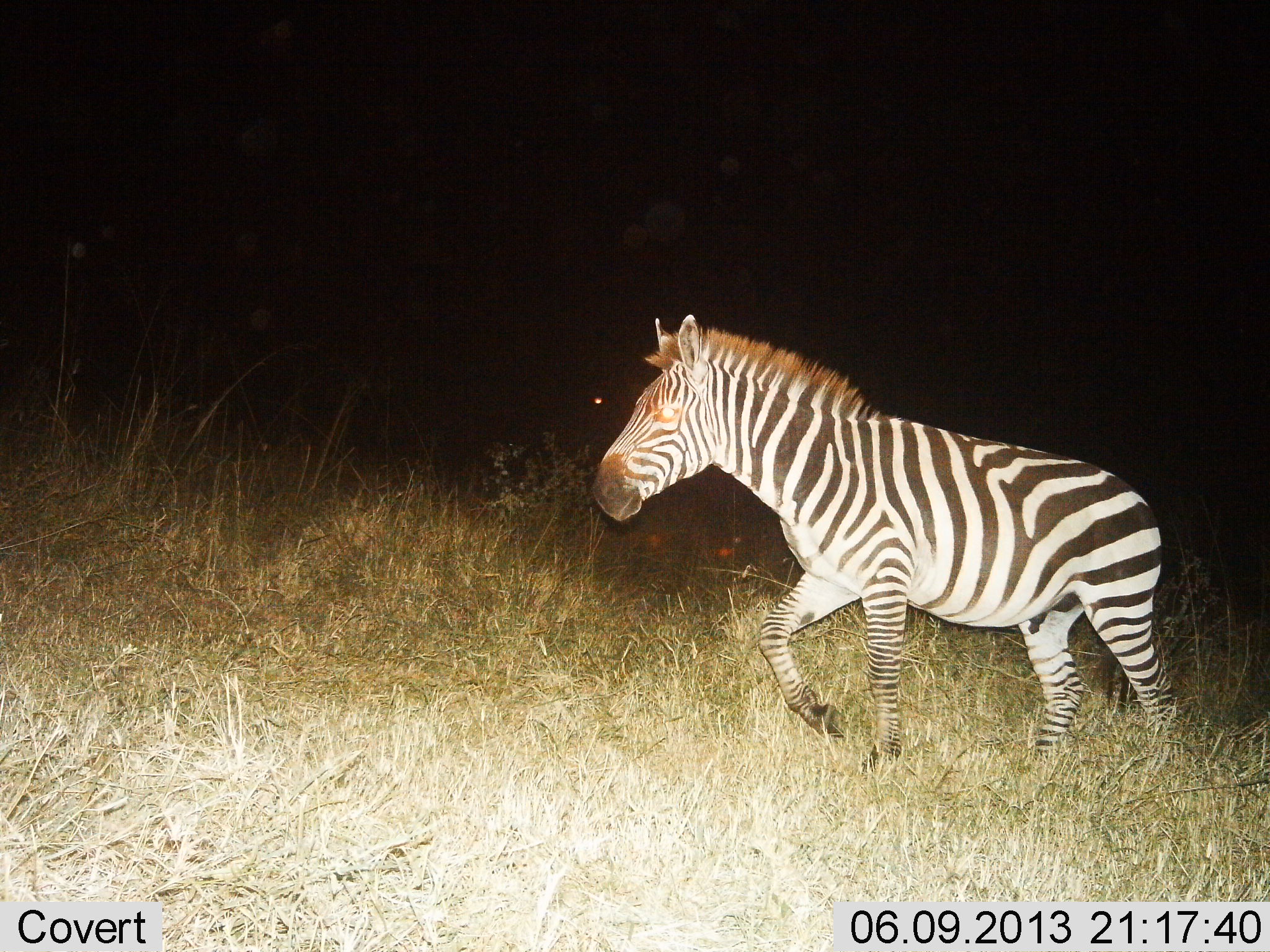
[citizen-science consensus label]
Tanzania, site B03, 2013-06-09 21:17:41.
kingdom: Animalia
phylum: Chordata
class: Mammalia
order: Perissodactyla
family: Equidae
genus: Equus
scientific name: Equus quagga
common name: plains zebra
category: zebra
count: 1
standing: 7%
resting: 0%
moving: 100%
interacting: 0%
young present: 0%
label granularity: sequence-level